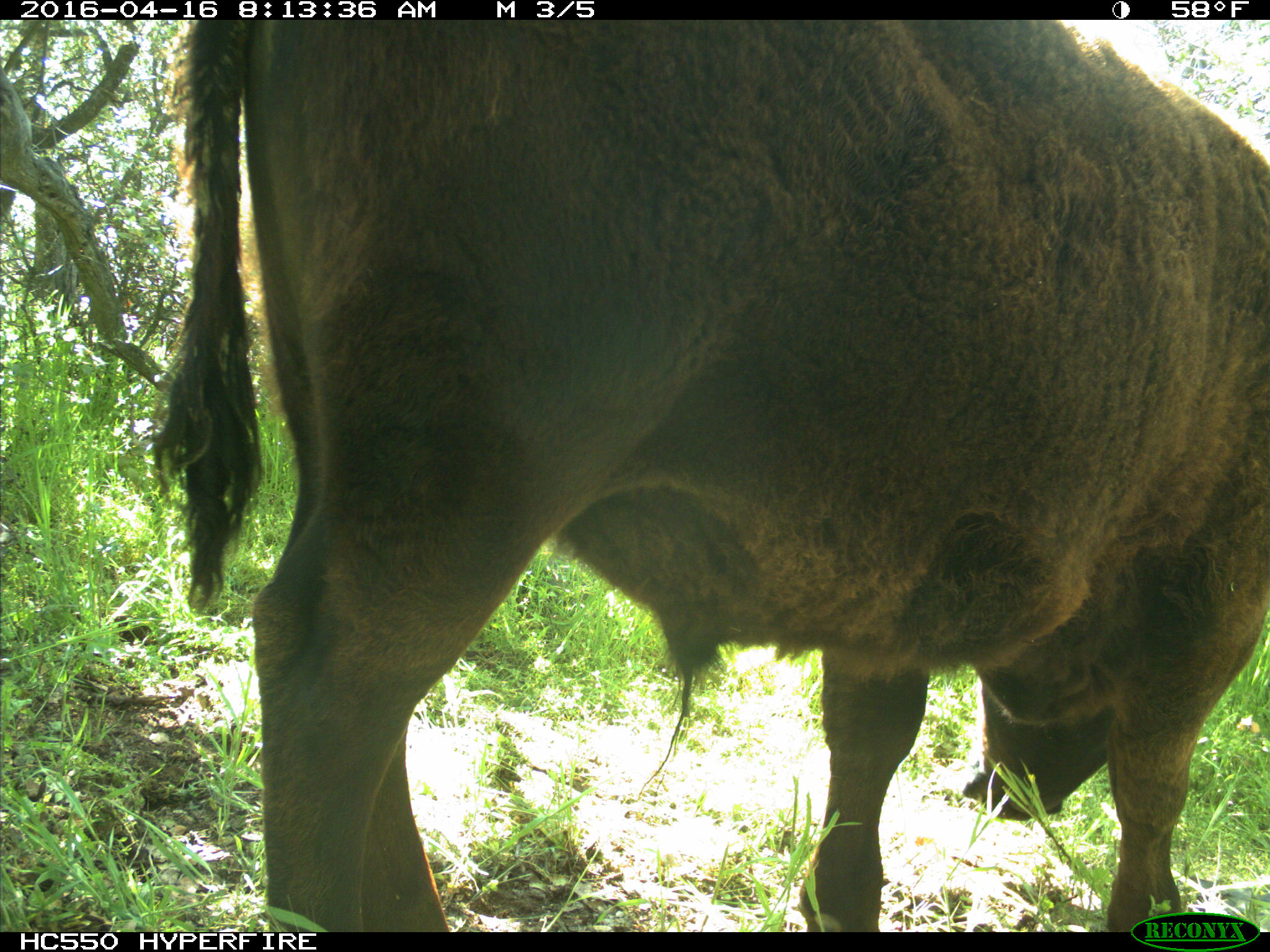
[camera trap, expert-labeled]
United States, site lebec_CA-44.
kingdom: Animalia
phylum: Chordata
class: Mammalia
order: Artiodactyla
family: Bovidae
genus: Bos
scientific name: Bos taurus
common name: domestic cow